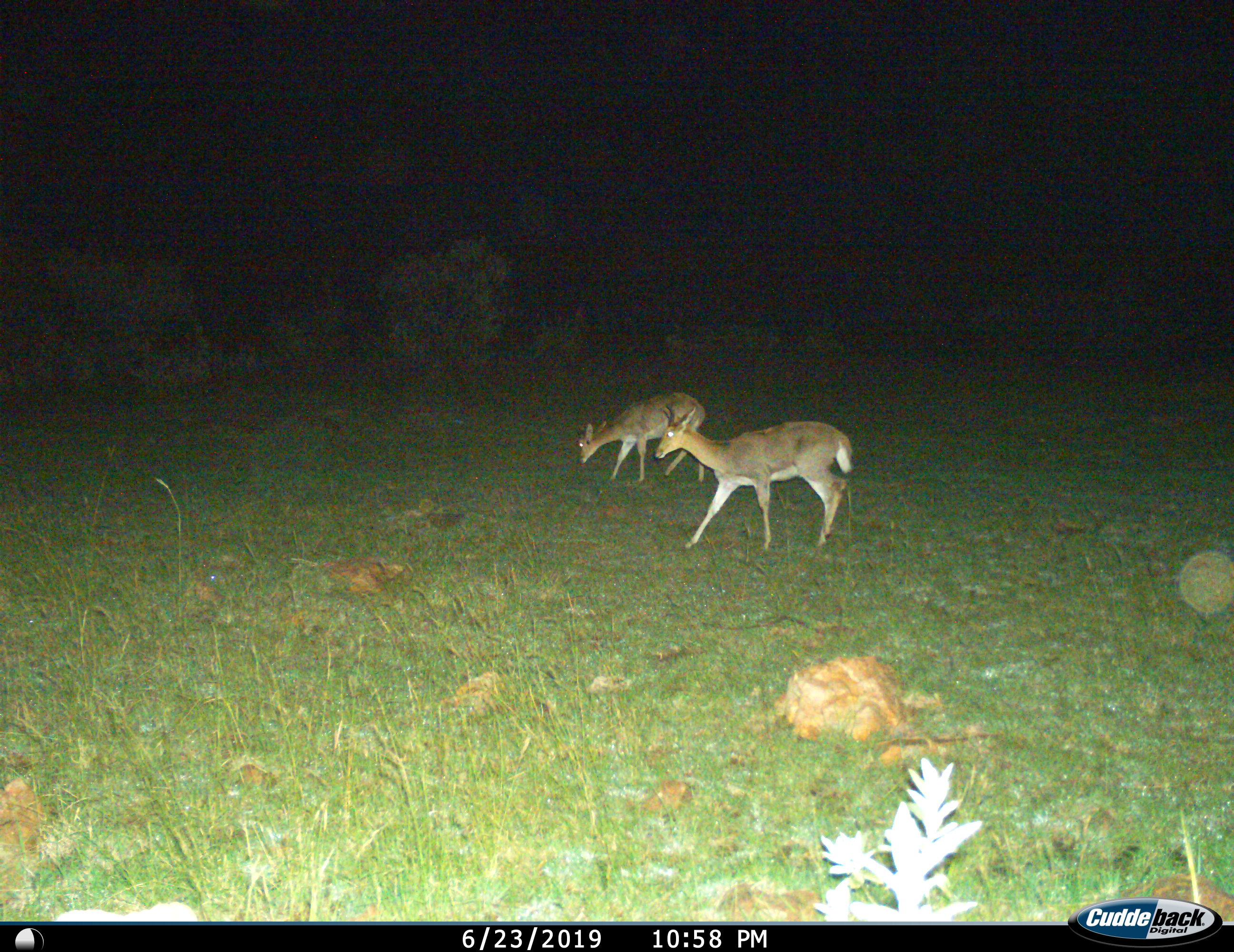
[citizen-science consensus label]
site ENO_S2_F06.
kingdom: Animalia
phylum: Chordata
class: Mammalia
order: Artiodactyla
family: Bovidae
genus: Sylvicapra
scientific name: Sylvicapra grimmia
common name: common duiker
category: duikercommongrey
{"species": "duikercommongrey (common duiker) (Sylvicapra grimmia)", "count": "2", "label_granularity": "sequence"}